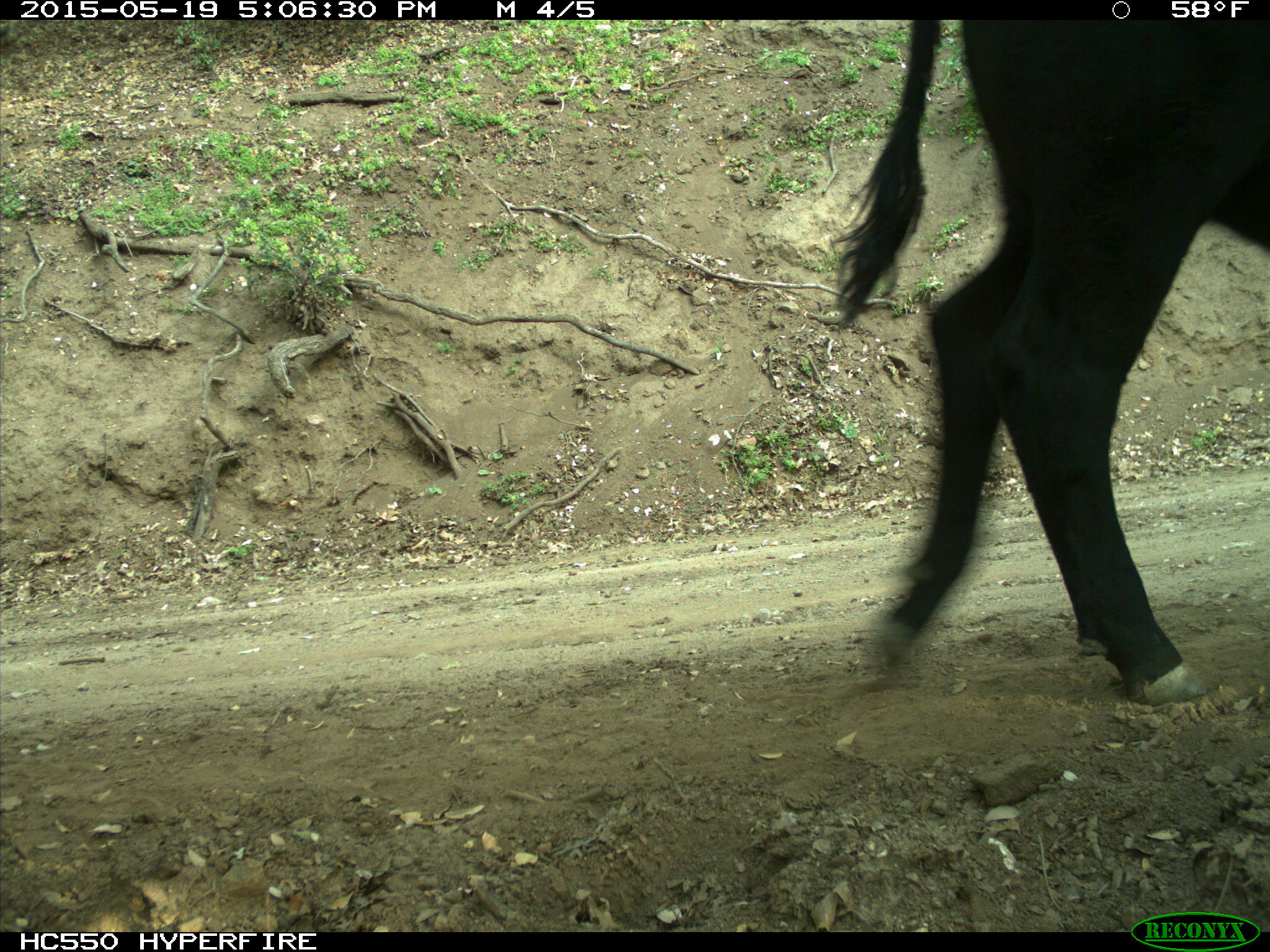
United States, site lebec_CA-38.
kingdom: Animalia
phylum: Chordata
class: Mammalia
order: Artiodactyla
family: Bovidae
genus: Bos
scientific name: Bos taurus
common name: domestic cow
Bos taurus (domestic cow).